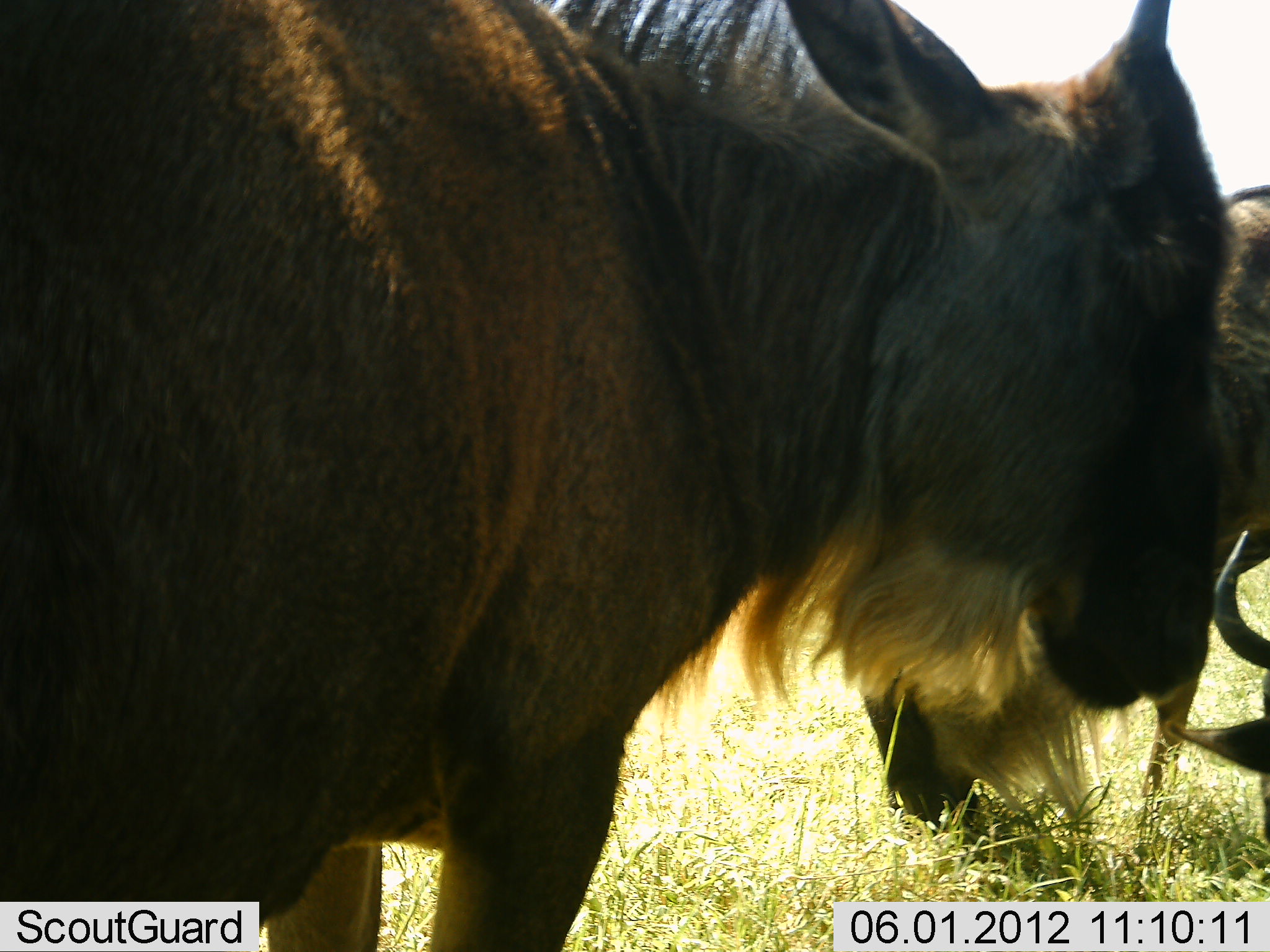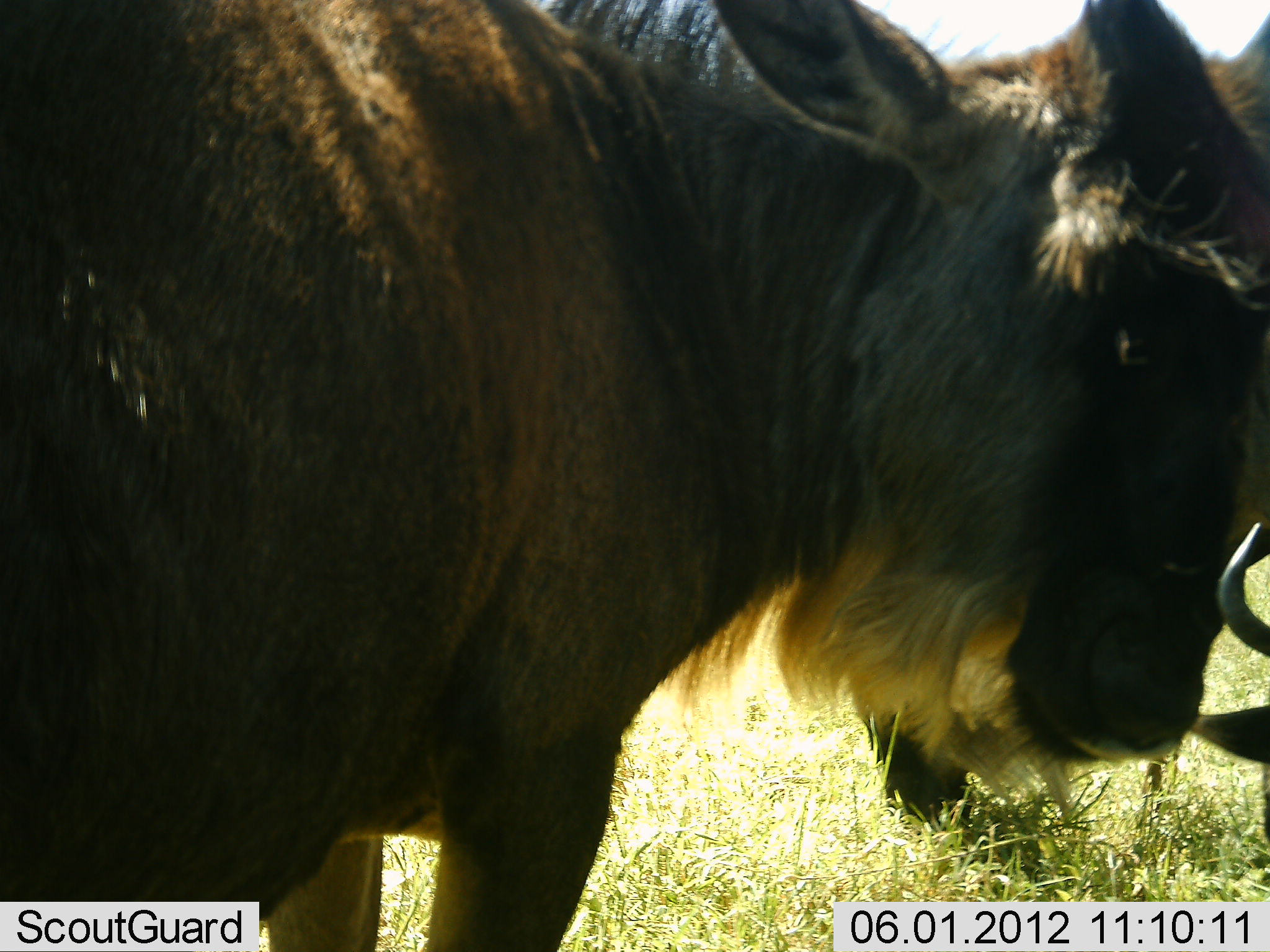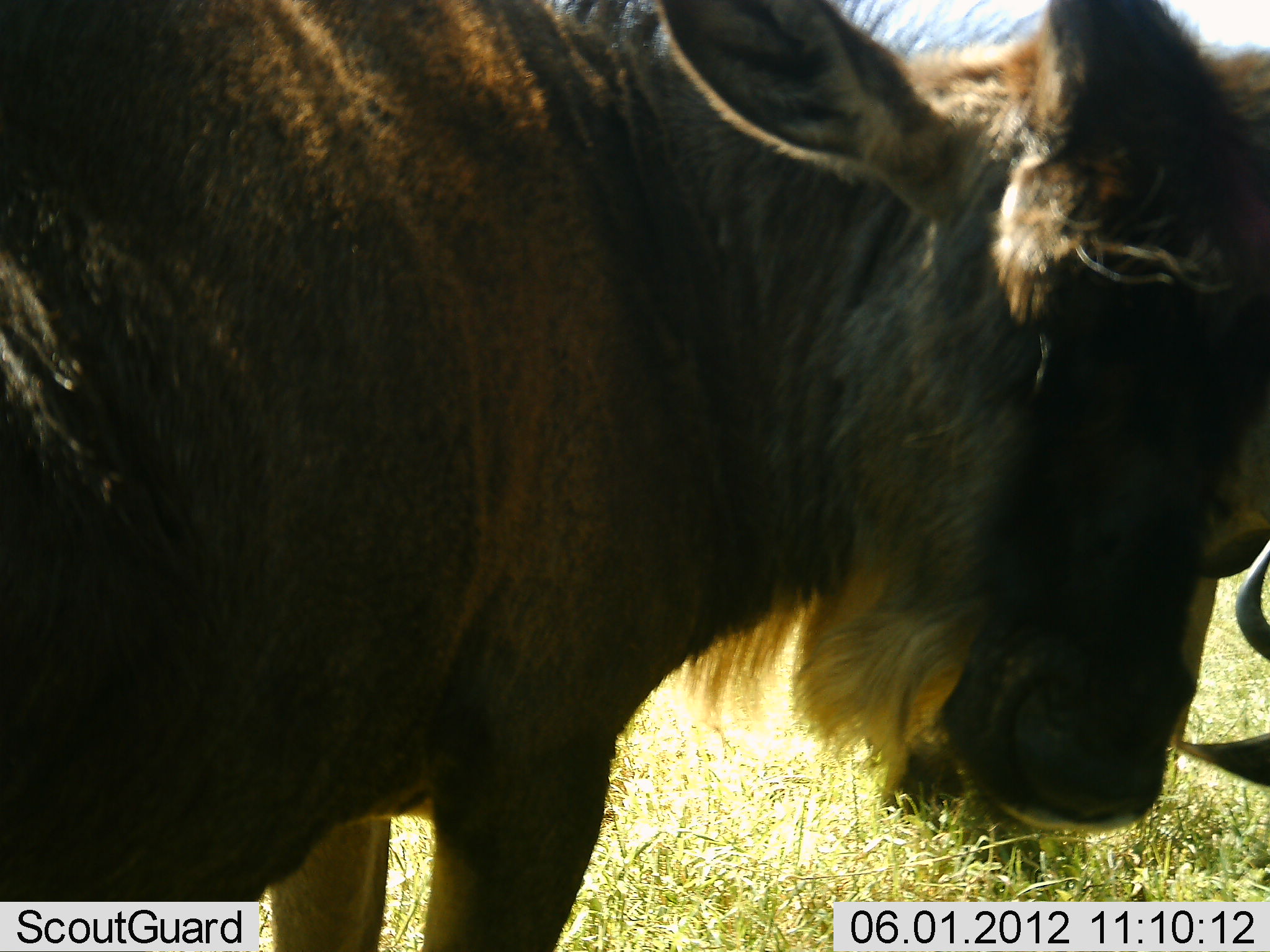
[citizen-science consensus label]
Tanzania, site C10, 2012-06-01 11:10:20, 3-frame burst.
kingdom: Animalia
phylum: Chordata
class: Mammalia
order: Artiodactyla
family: Bovidae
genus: Connochaetes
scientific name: Connochaetes taurinus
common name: blue wildebeest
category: wildebeest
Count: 3.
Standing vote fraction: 100%.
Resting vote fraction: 44%.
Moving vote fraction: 0%.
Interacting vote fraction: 0%.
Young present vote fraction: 0%.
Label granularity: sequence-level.